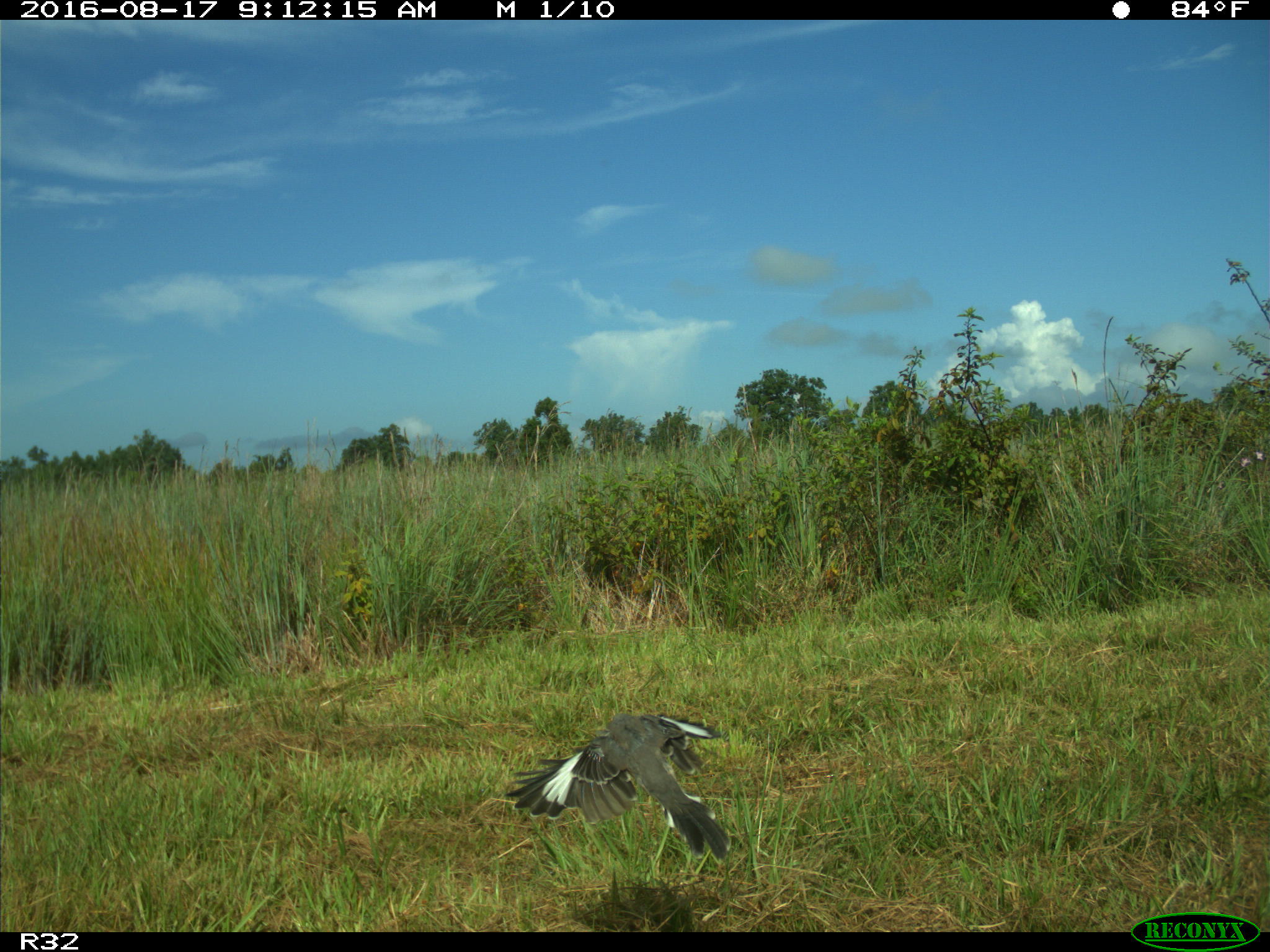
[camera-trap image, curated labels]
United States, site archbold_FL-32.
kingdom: Animalia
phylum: Chordata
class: Aves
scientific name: Aves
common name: birds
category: unidentified bird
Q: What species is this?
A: Unidentified bird (birds) (Aves).